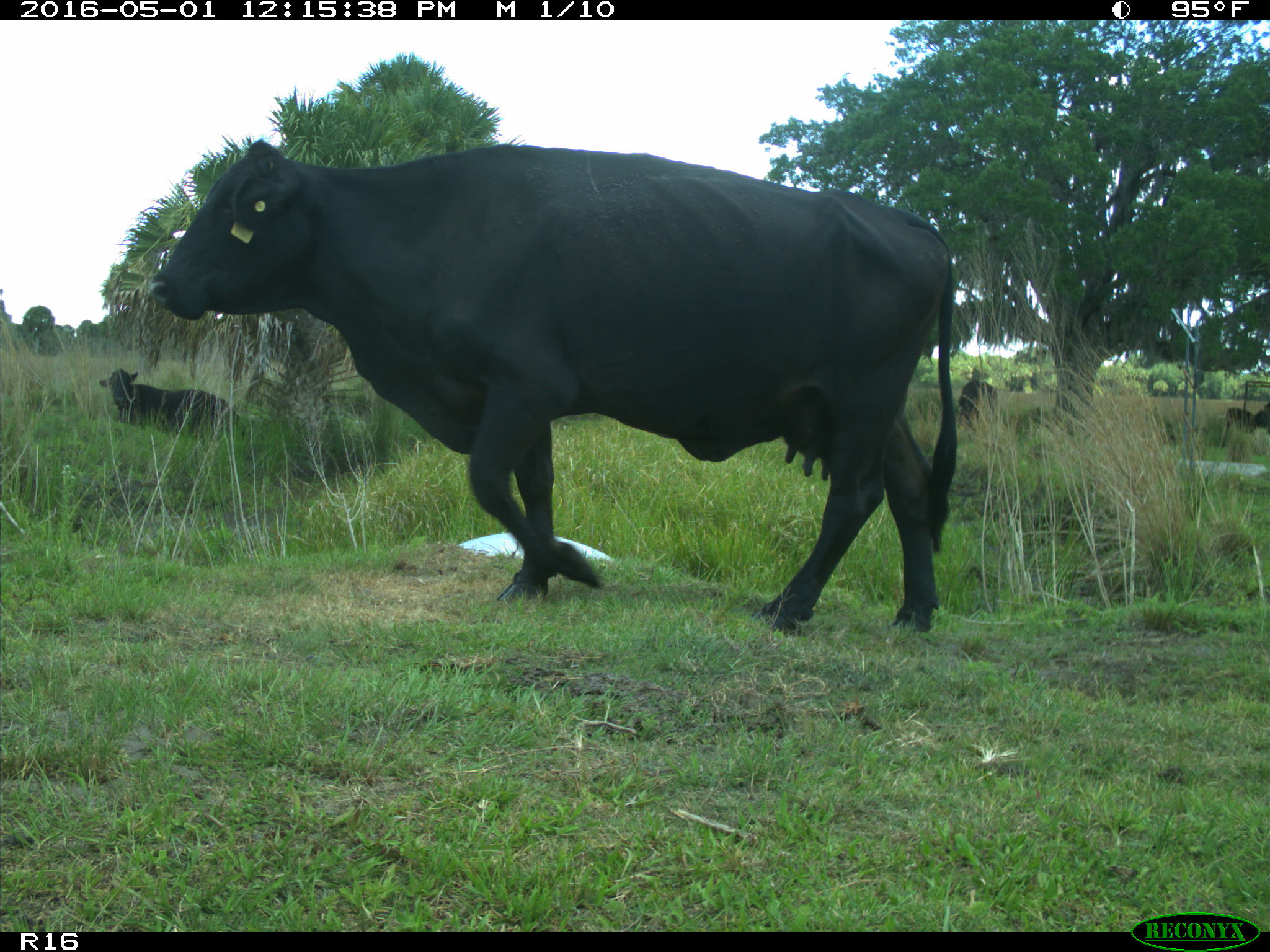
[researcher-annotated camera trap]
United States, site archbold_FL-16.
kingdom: Animalia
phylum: Chordata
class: Mammalia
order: Artiodactyla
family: Bovidae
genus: Bos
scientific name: Bos taurus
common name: domestic cow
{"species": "Bos taurus (domestic cow)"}